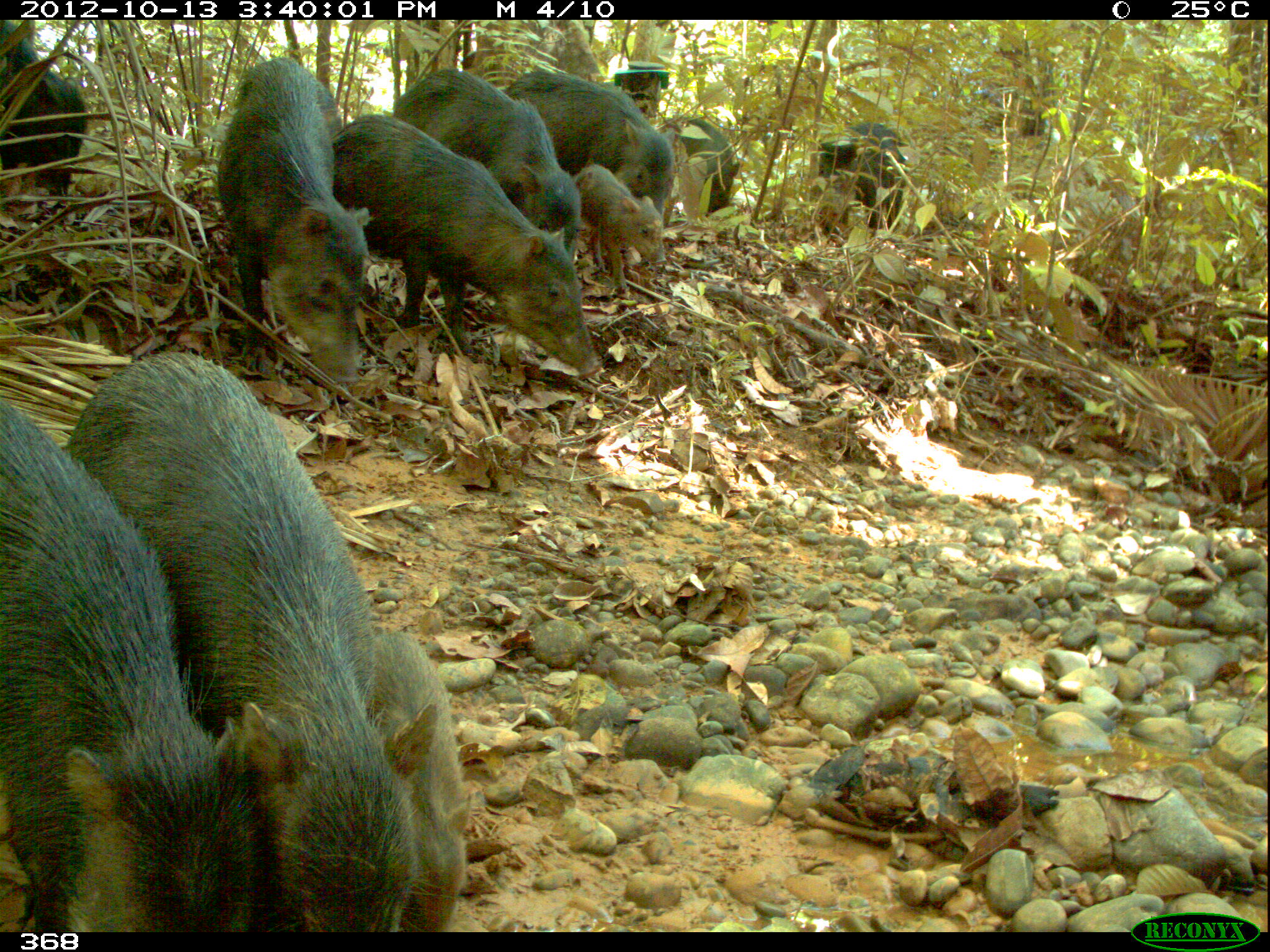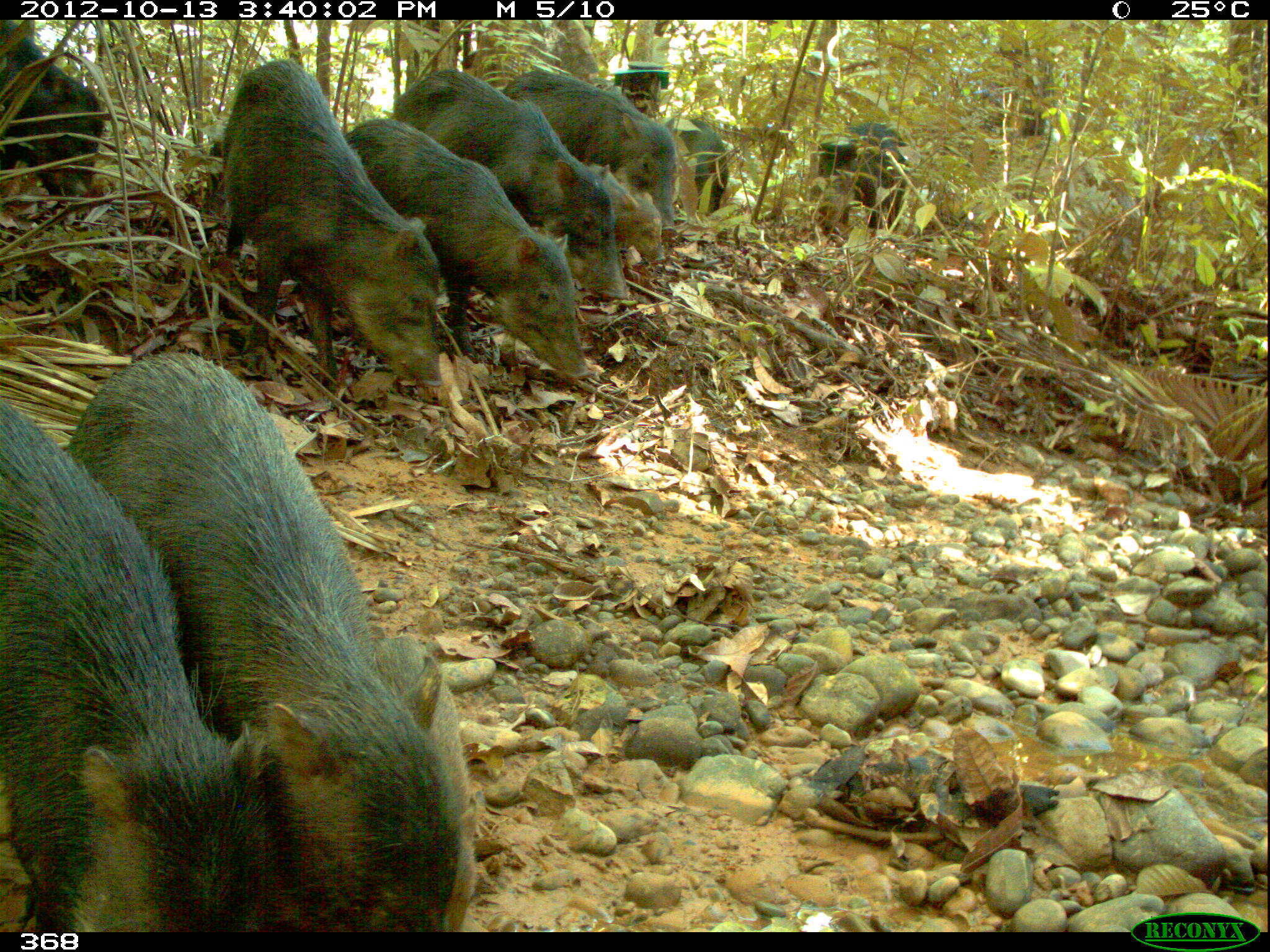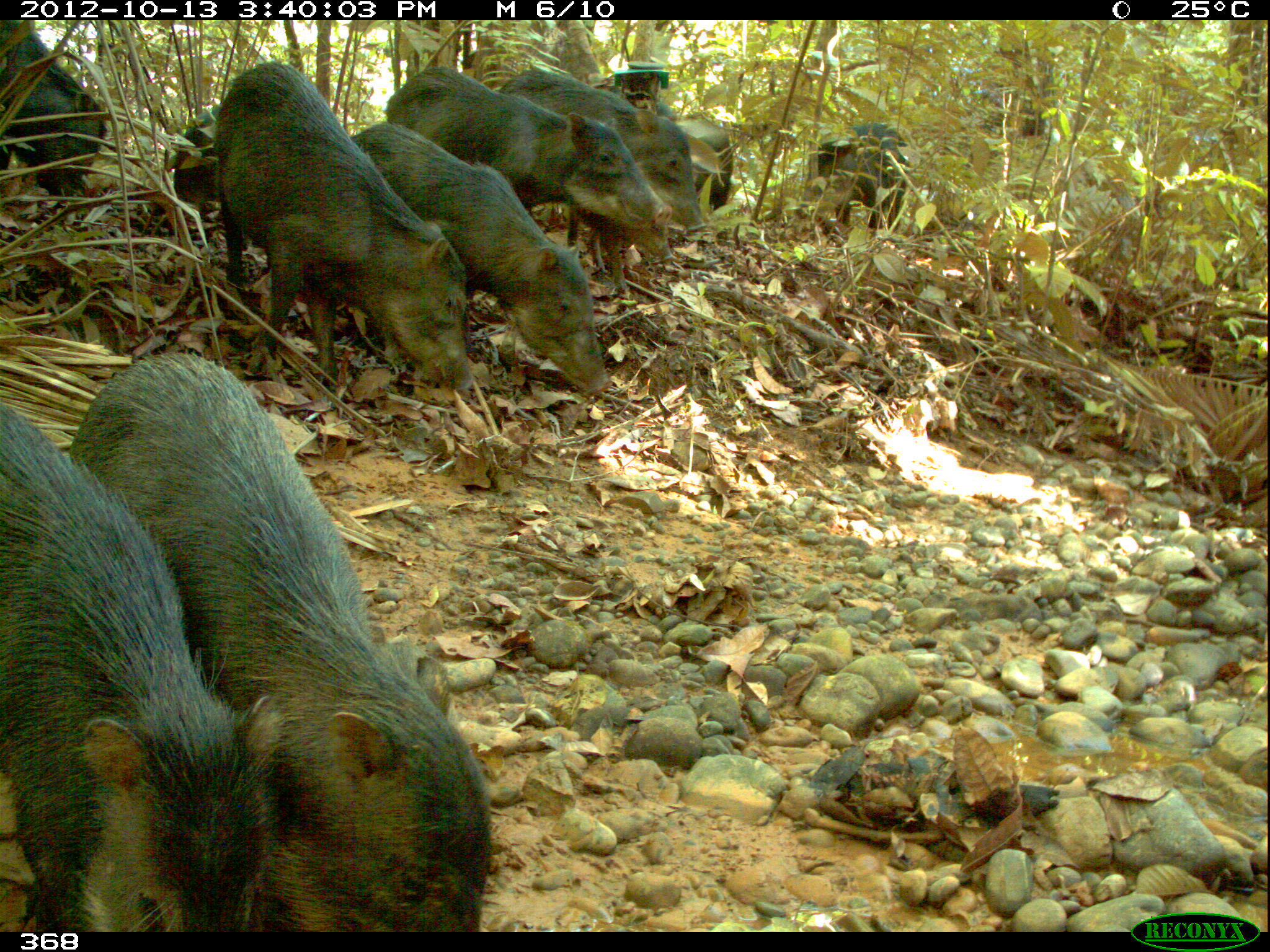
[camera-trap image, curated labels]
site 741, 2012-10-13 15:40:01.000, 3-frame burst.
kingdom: Animalia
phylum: Chordata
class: Mammalia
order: Artiodactyla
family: Tayassuidae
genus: Tayassu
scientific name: Tayassu pecari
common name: white-lipped peccary